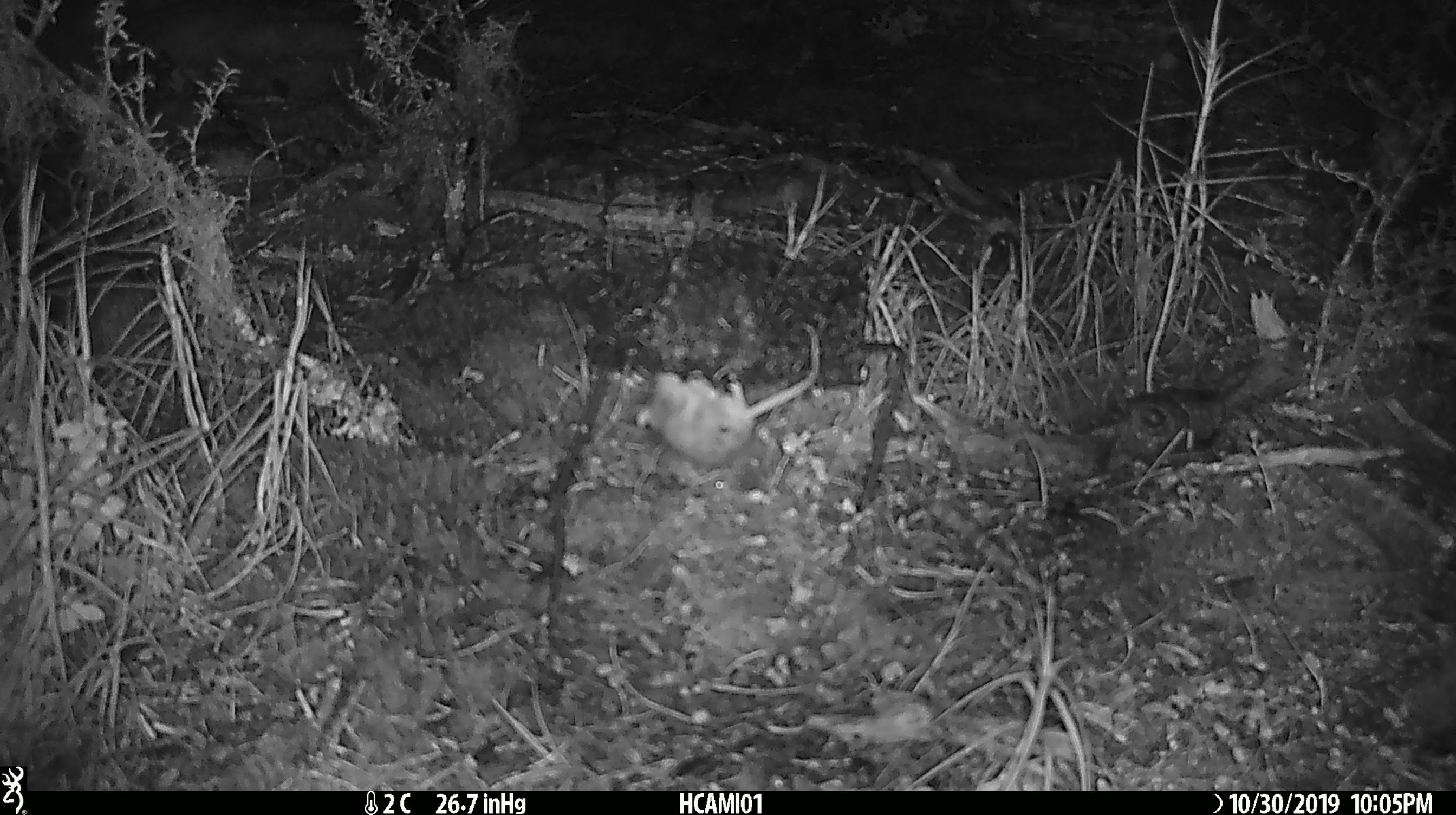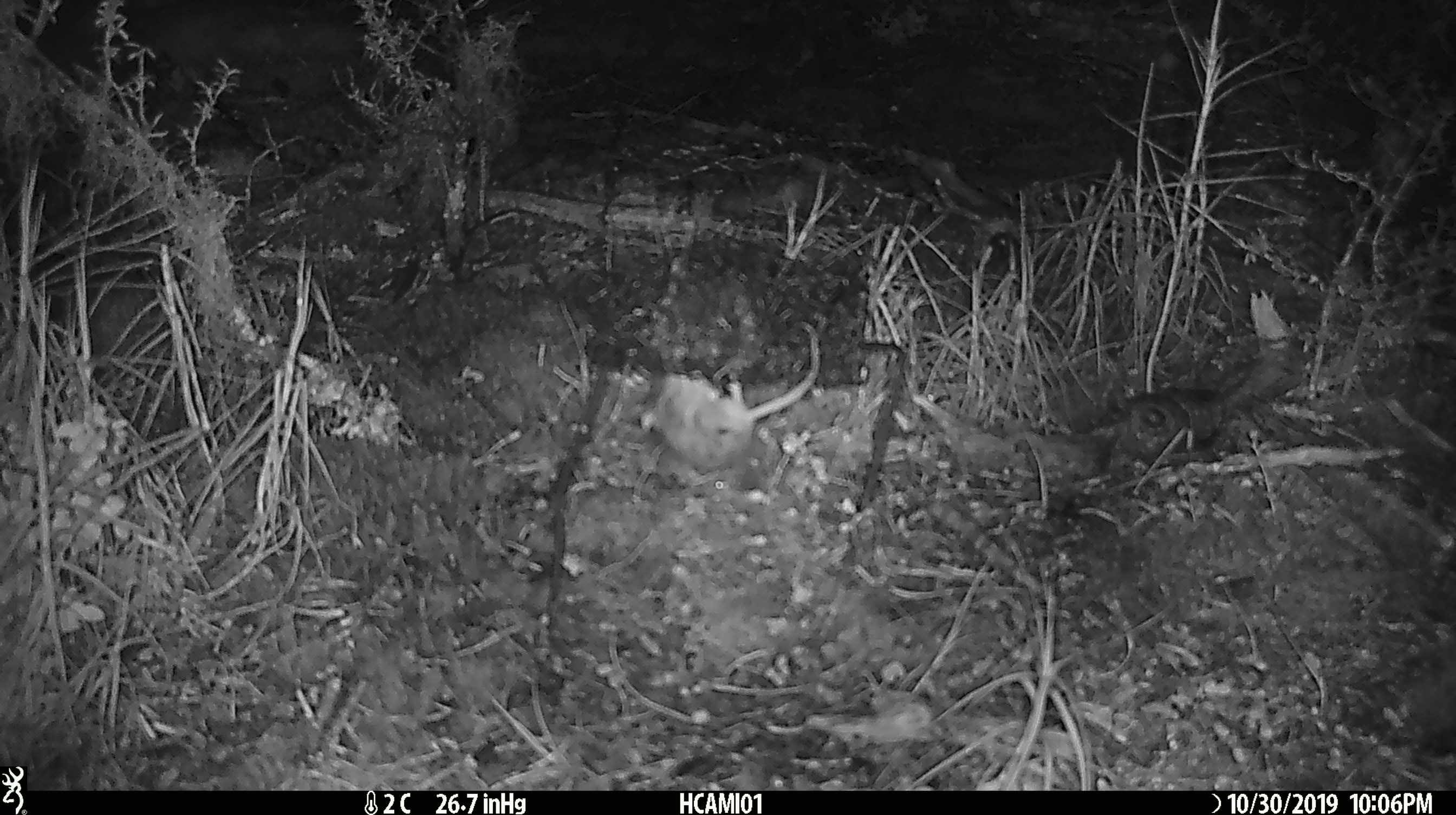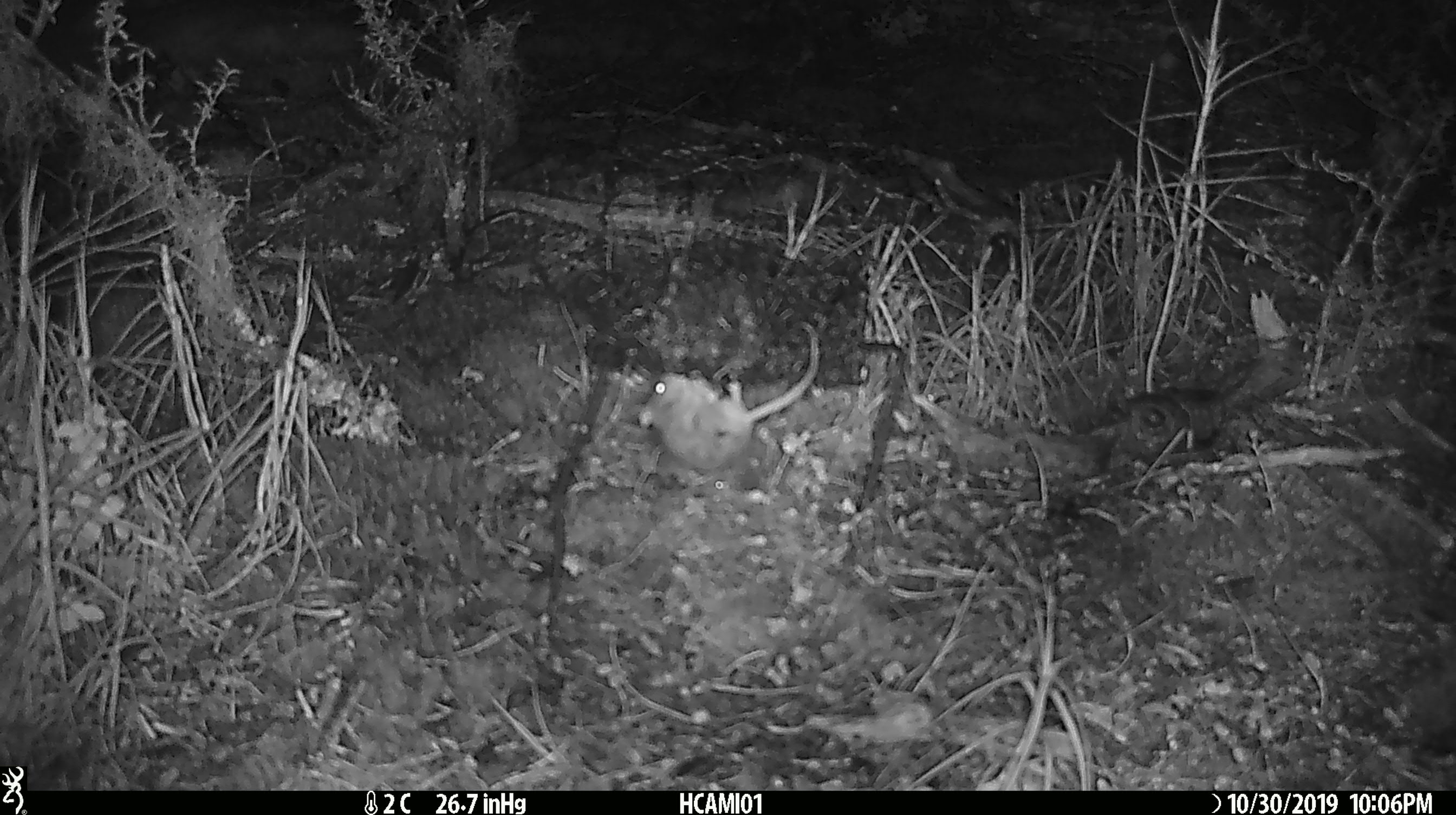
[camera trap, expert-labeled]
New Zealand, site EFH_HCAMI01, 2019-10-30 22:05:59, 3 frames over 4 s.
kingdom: Animalia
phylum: Chordata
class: Mammalia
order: Rodentia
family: Muridae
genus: Mus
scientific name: Mus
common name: mouse